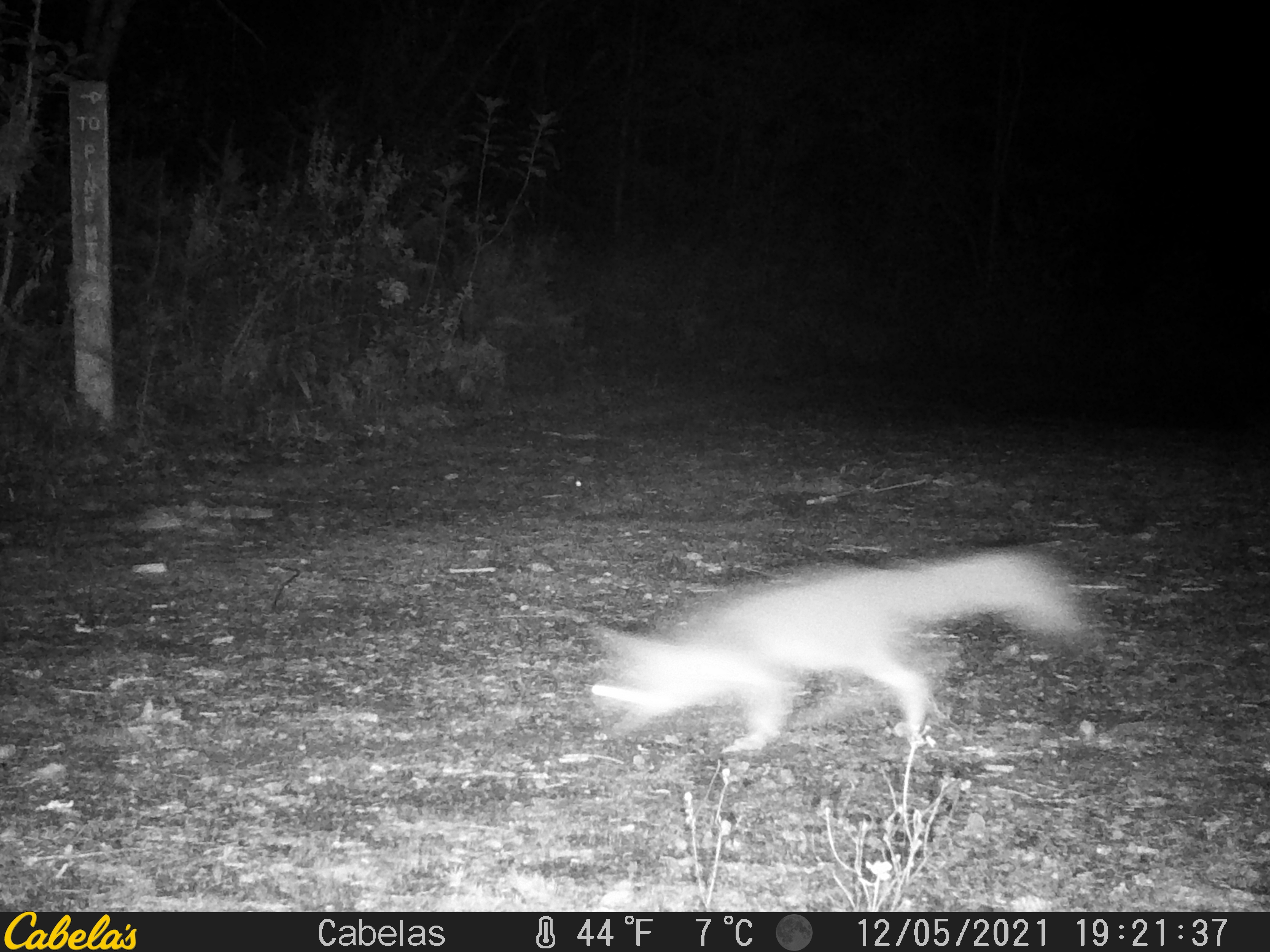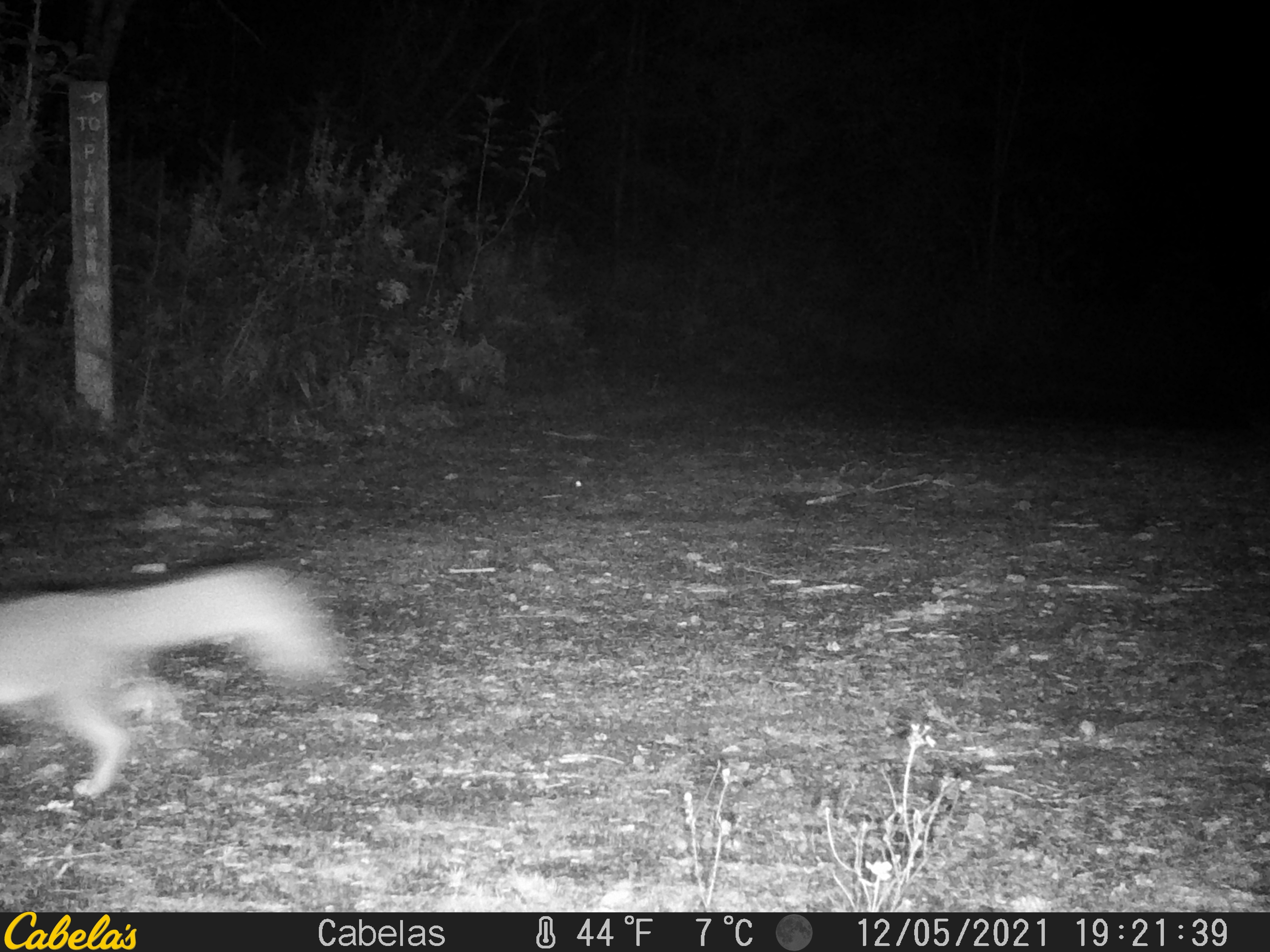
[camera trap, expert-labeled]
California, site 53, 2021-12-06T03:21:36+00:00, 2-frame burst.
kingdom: Animalia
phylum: Chordata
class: Mammalia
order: Carnivora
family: Canidae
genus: Urocyon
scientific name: Urocyon cinereoargenteus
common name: gray fox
Gray fox (Urocyon cinereoargenteus).